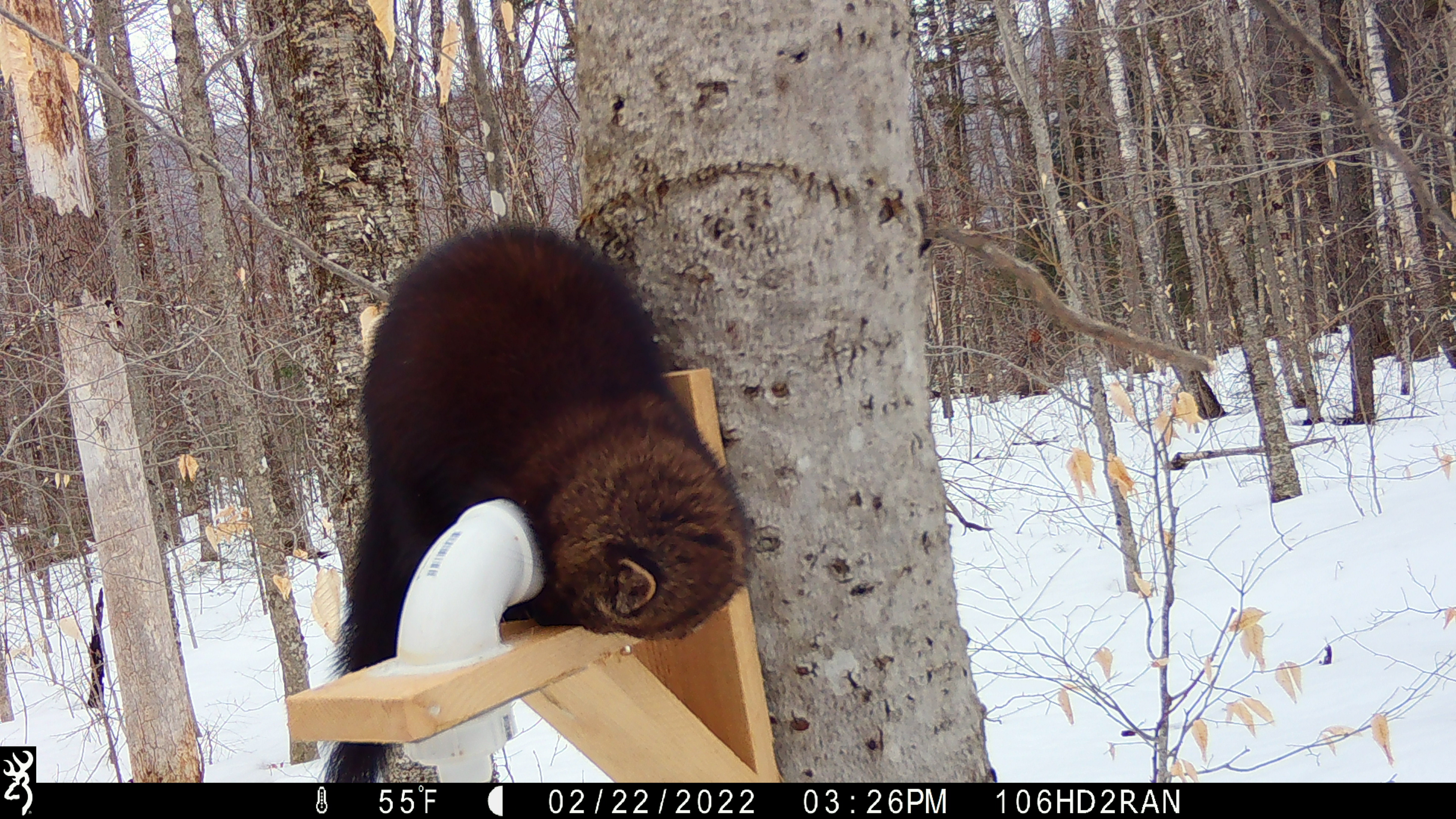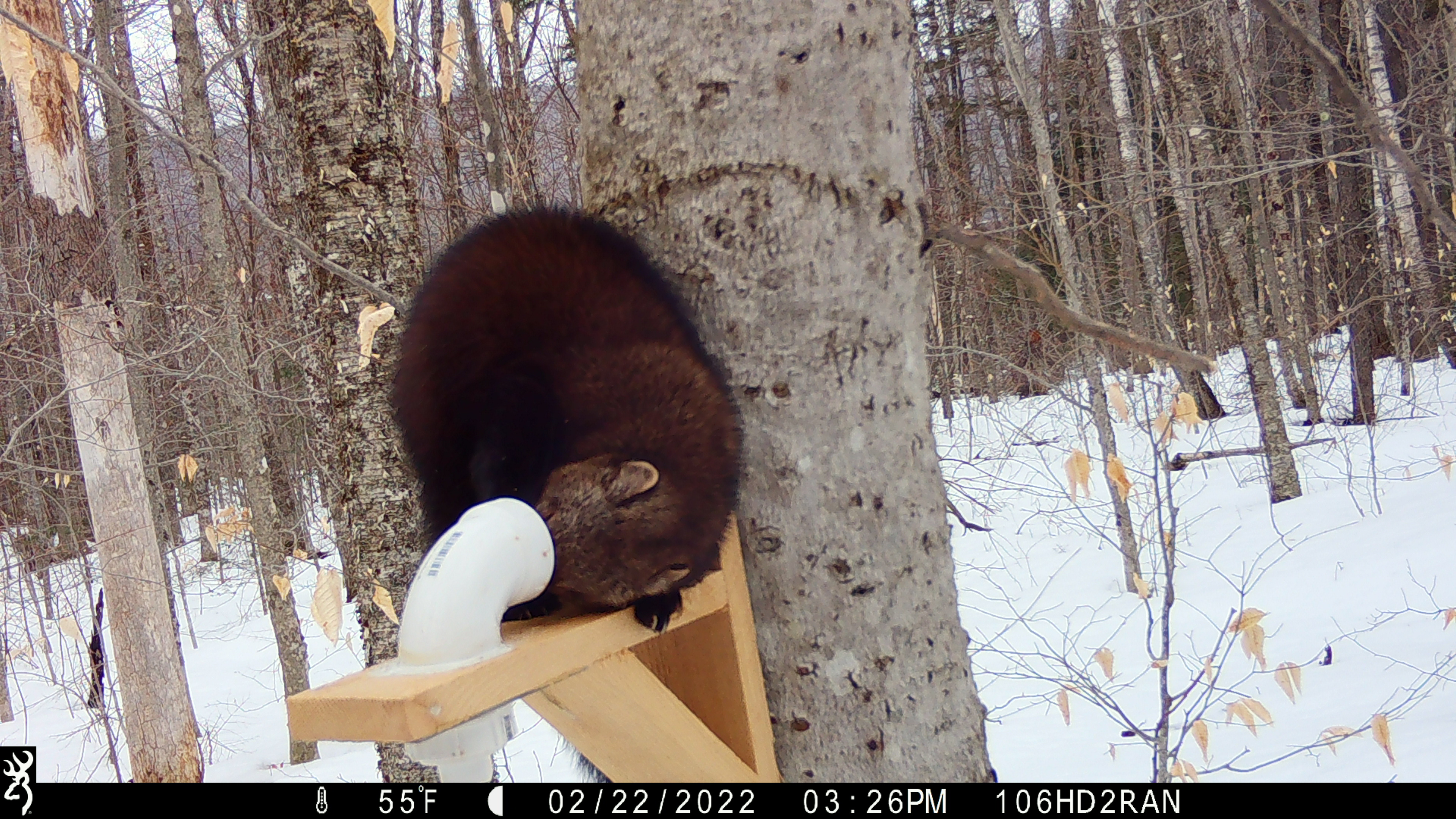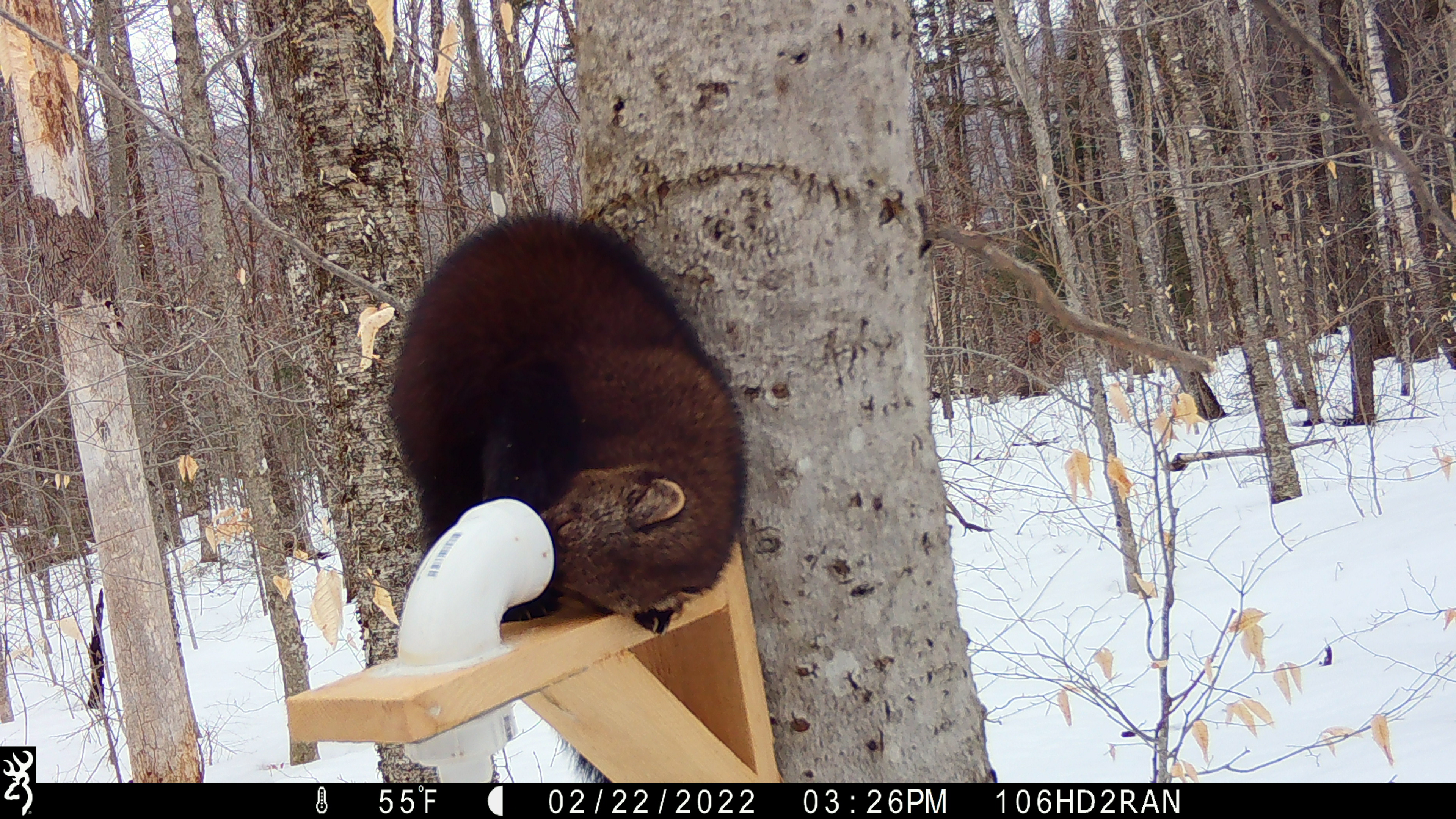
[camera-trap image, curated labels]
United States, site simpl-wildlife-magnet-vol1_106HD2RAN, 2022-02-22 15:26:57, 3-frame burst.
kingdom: Animalia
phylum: Chordata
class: Mammalia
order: Carnivora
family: Mustelidae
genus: Pekania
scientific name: Pekania pennanti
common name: fisher